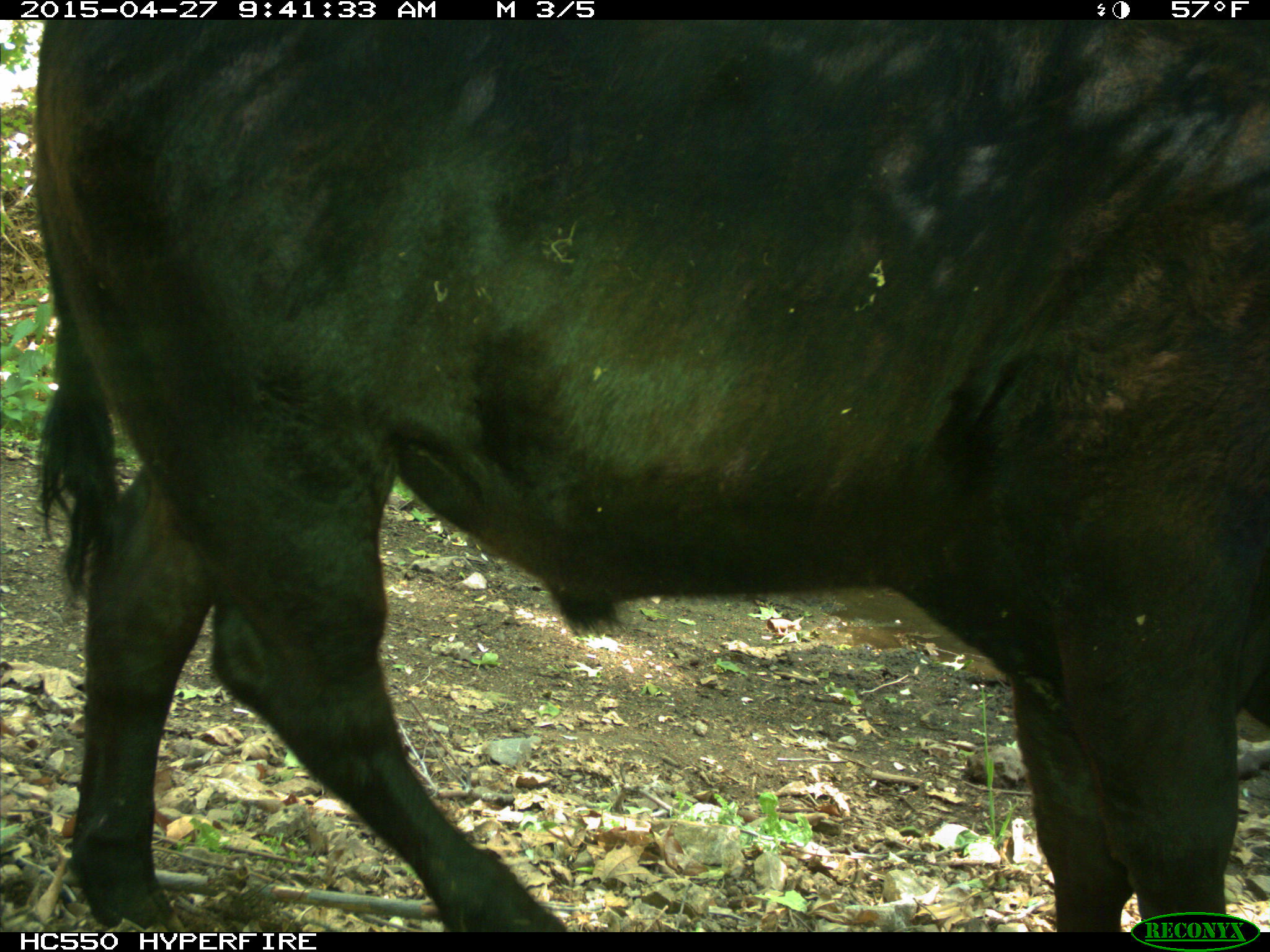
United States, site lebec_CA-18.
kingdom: Animalia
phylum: Chordata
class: Mammalia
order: Artiodactyla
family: Bovidae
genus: Bos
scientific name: Bos taurus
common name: domestic cow